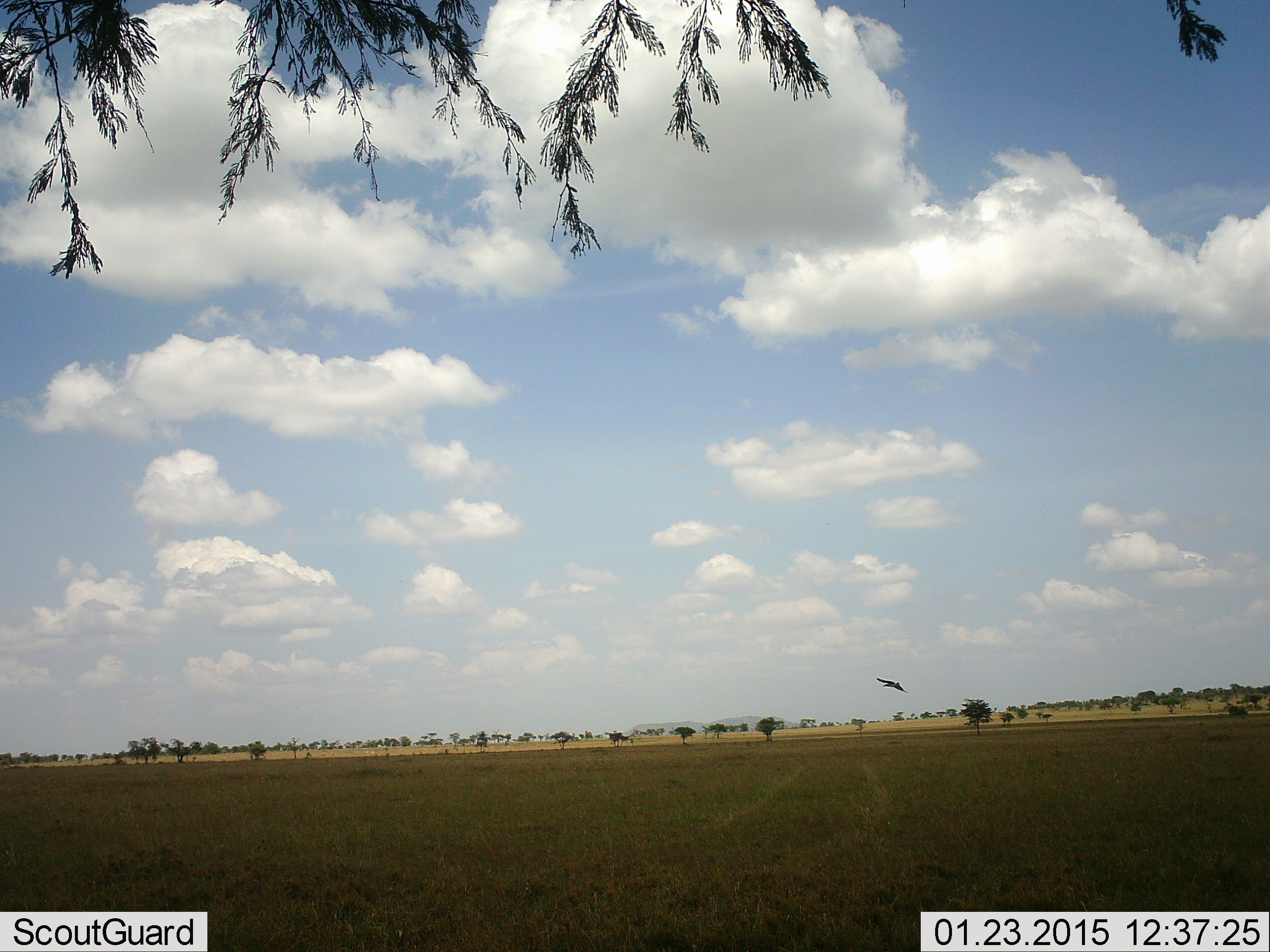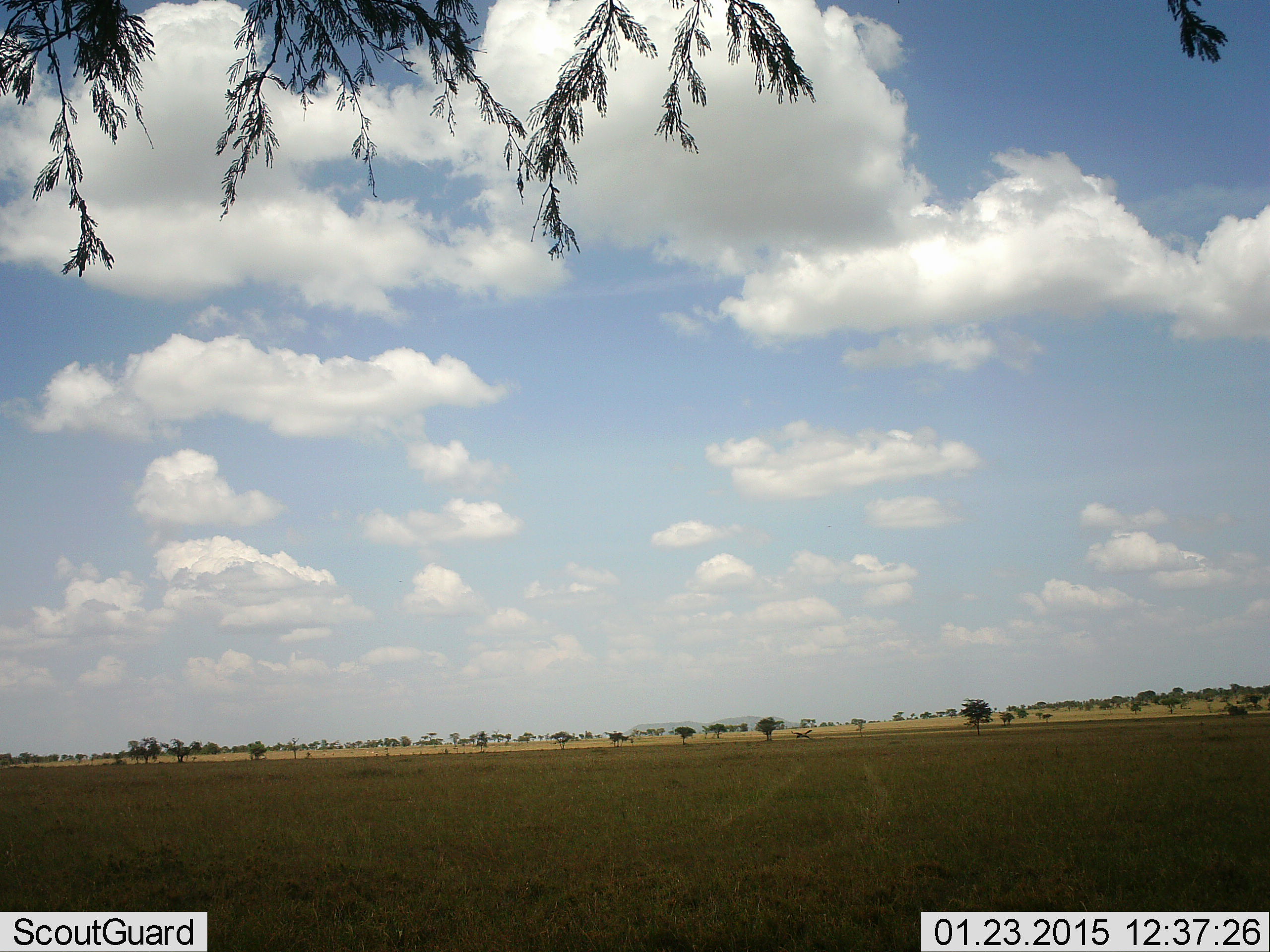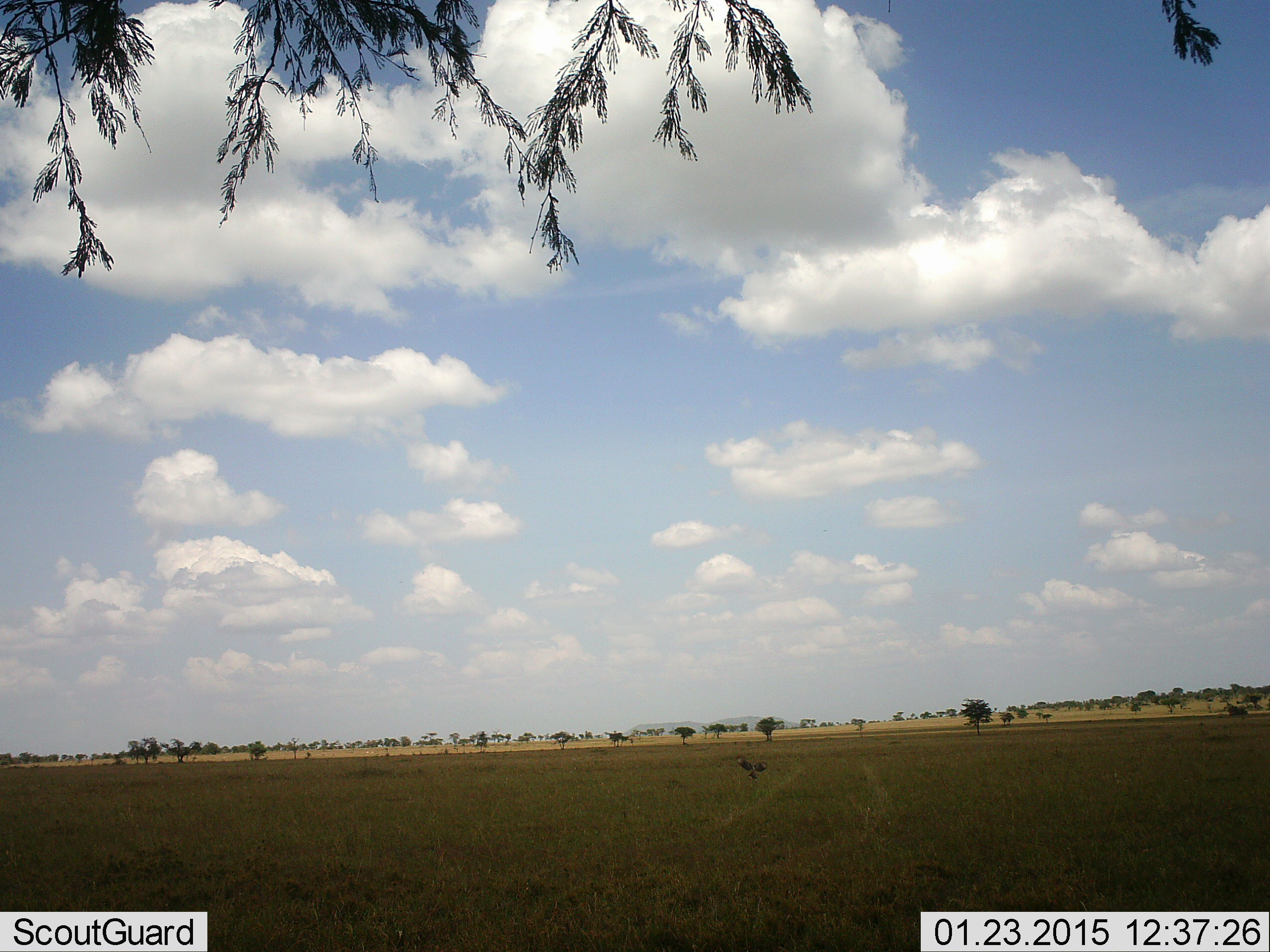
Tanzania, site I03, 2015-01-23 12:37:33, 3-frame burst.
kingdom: Animalia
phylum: Chordata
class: Aves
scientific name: Aves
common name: bird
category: otherbird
Otherbird (bird) (Aves), count 1. Behavior (volunteer vote fractions): standing 0%, resting 0%, moving 100%, interacting 0%. Young present (vote fraction): 0%. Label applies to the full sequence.